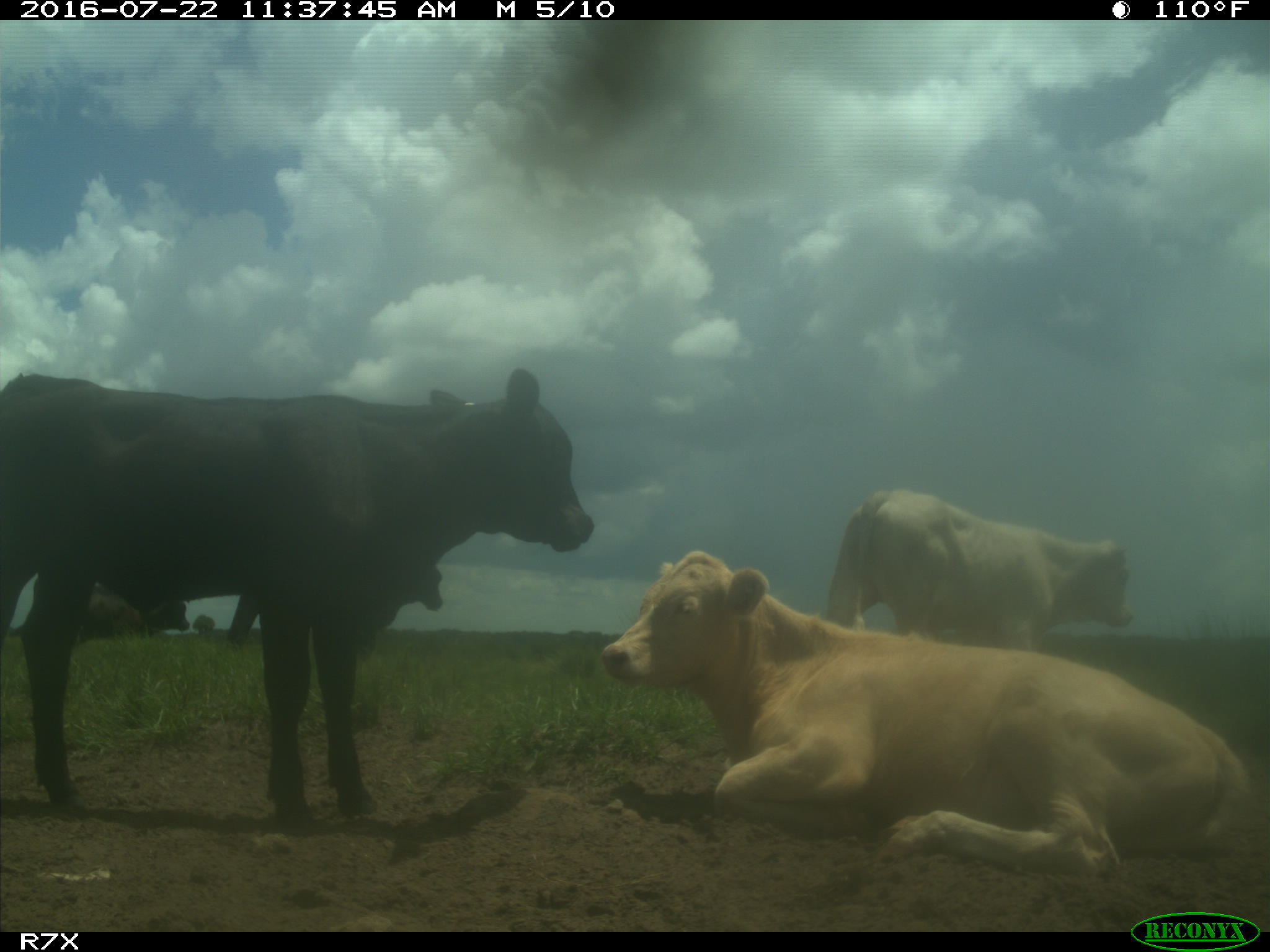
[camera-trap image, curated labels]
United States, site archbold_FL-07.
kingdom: Animalia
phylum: Chordata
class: Mammalia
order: Artiodactyla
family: Bovidae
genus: Bos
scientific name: Bos taurus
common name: domestic cow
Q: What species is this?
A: Bos taurus (domestic cow).